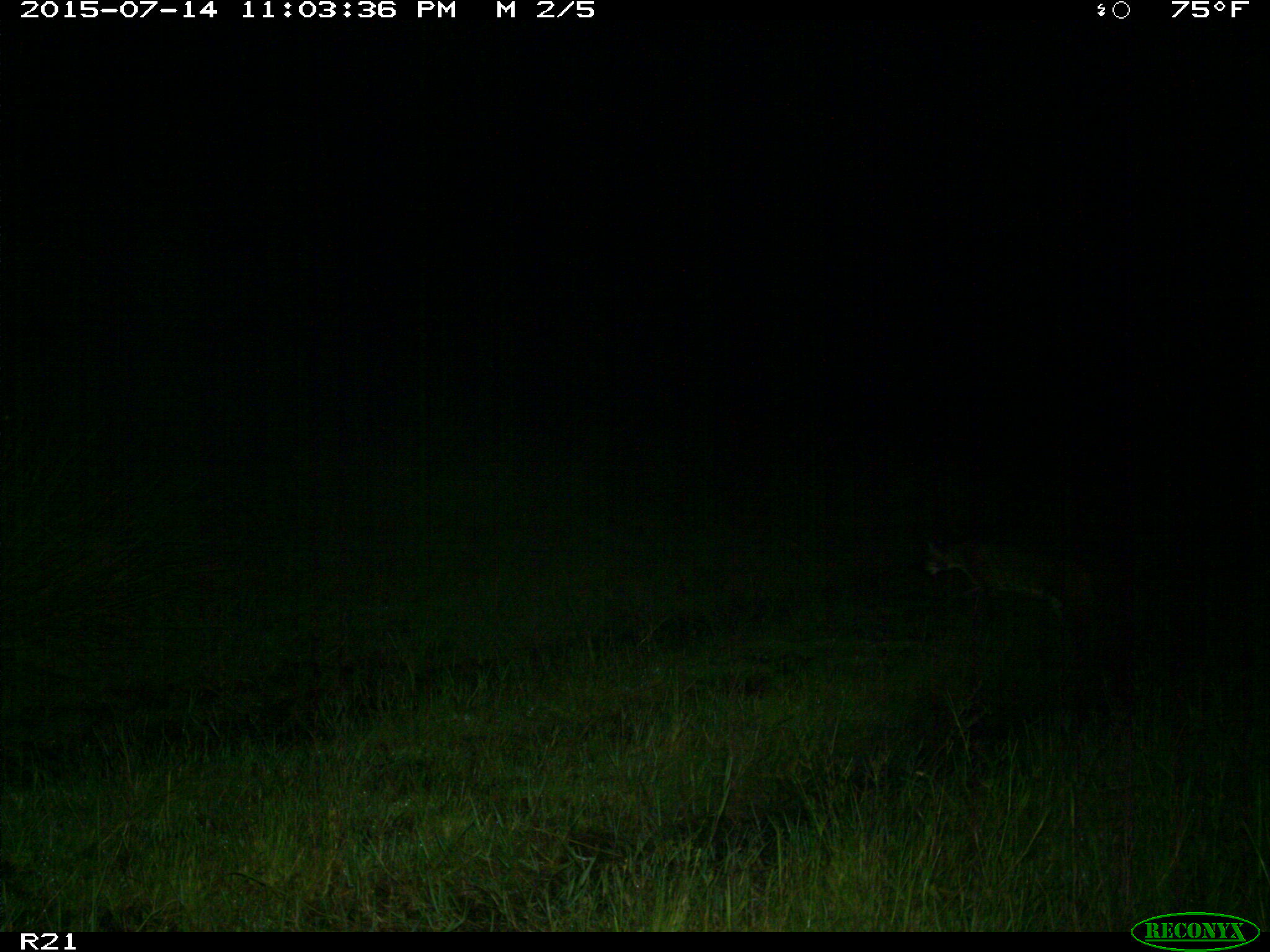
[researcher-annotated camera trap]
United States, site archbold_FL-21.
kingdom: Animalia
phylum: Chordata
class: Mammalia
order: Carnivora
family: Felidae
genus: Lynx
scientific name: Lynx rufus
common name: bobcat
Lynx rufus (bobcat).